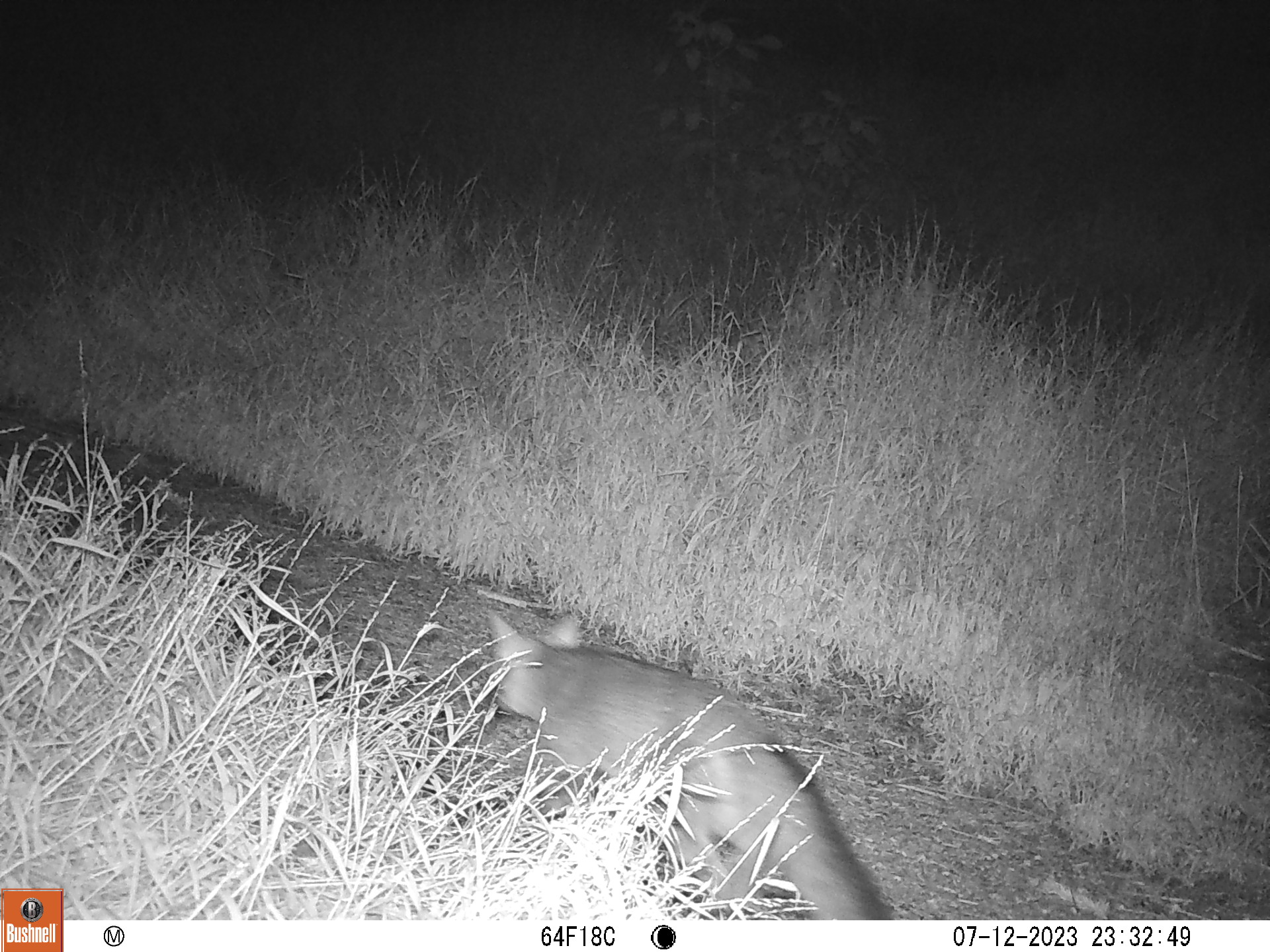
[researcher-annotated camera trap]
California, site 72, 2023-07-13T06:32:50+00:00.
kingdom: Animalia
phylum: Chordata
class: Mammalia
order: Carnivora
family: Canidae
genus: Urocyon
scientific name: Urocyon cinereoargenteus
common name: gray fox